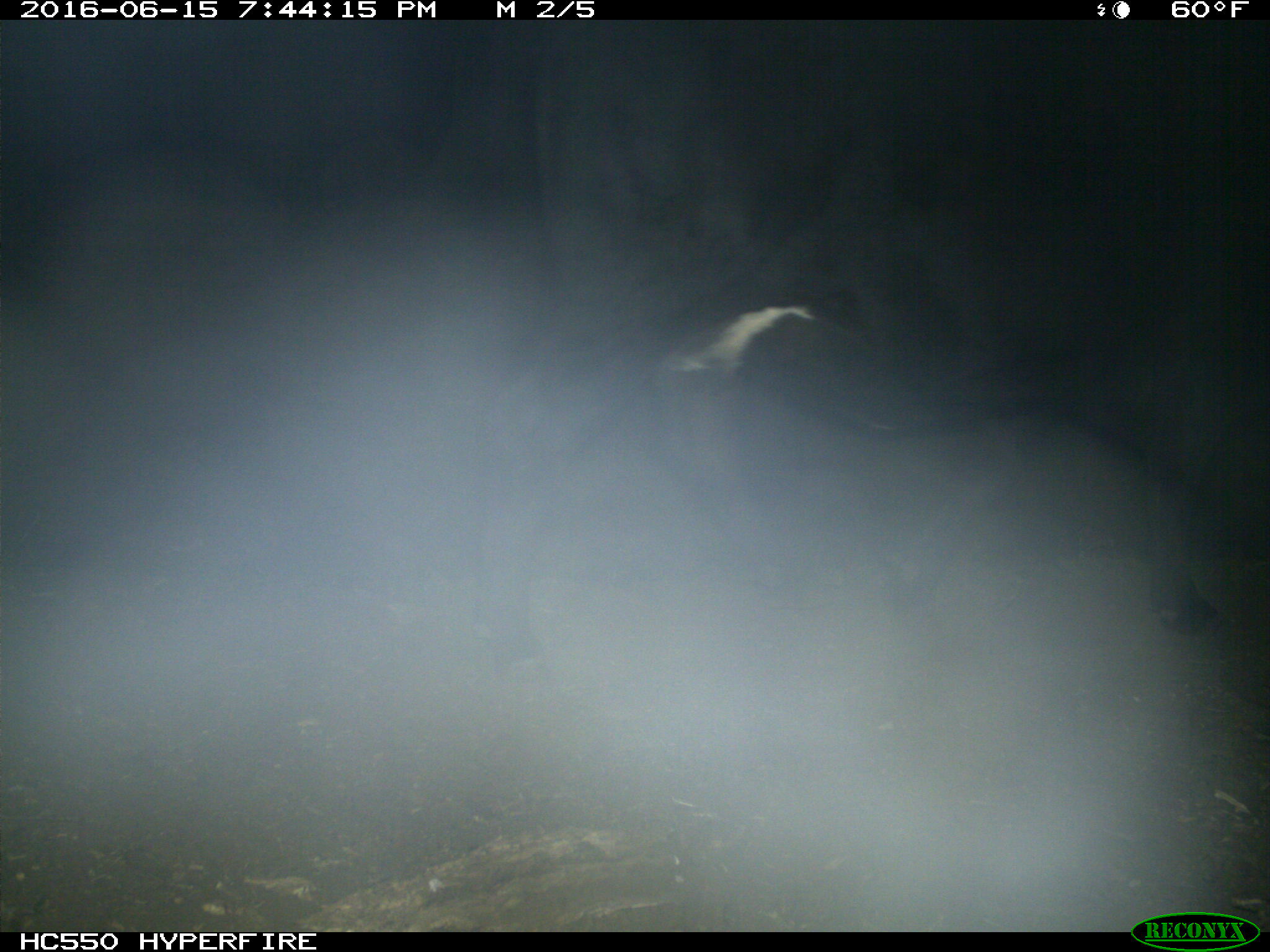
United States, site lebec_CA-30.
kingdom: Animalia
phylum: Chordata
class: Mammalia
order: Artiodactyla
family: Bovidae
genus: Bos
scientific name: Bos taurus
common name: domestic cow